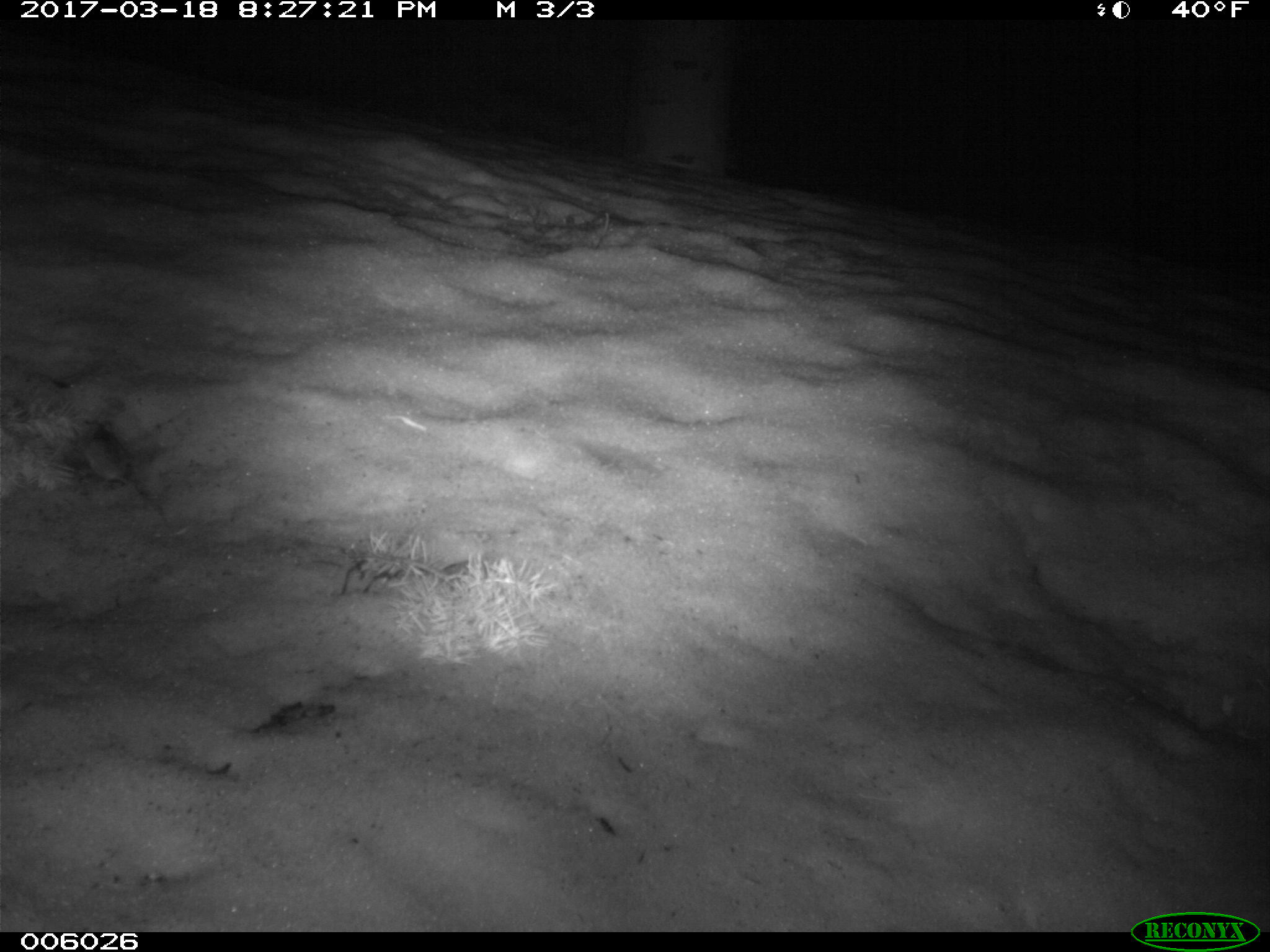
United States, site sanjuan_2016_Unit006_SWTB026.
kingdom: Animalia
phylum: Chordata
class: Mammalia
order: Rodentia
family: Cricetidae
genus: Peromyscus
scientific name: Peromyscus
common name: deermice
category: unidentified deer mouse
Unidentified deer mouse (deermice) (Peromyscus).